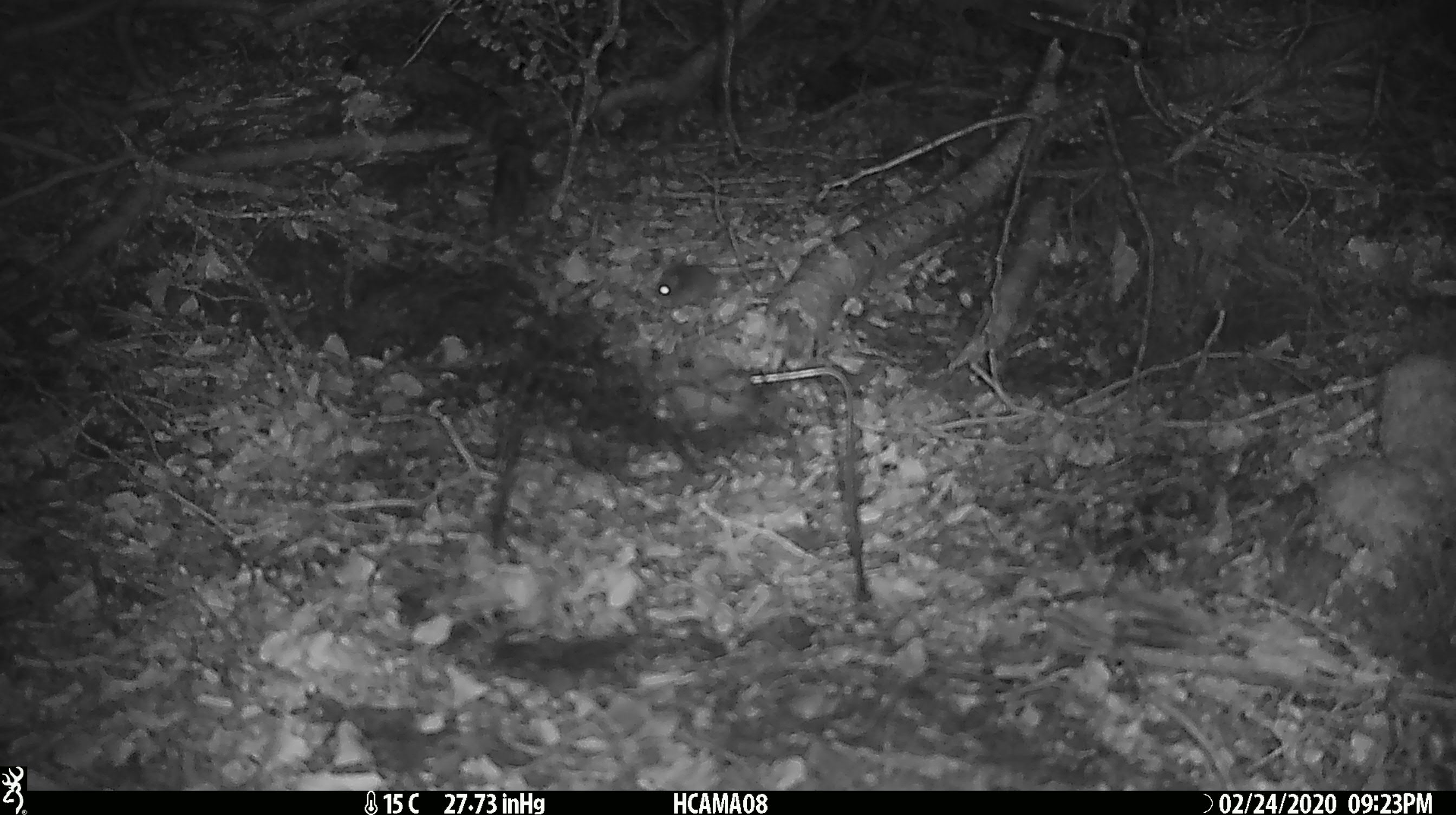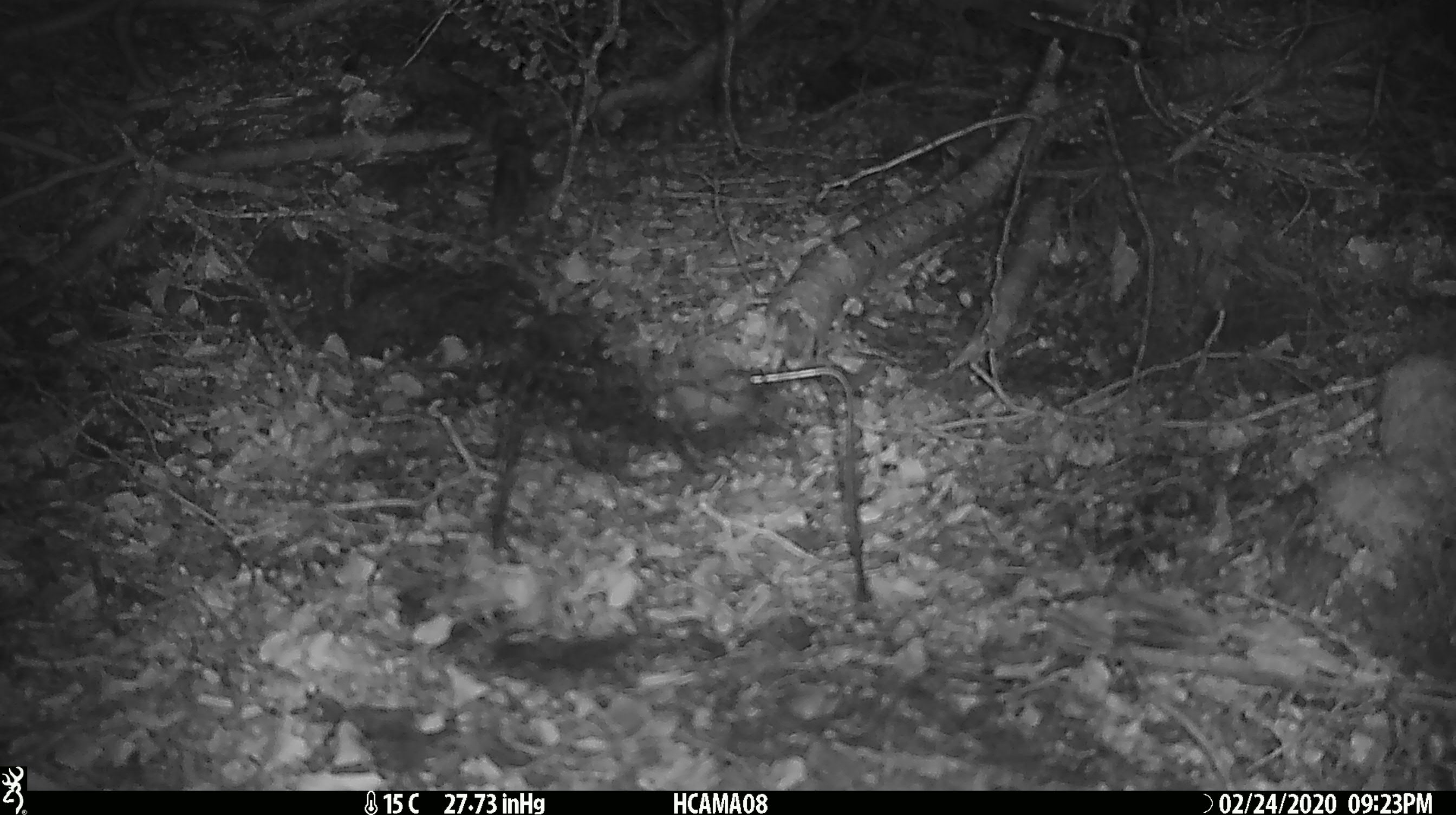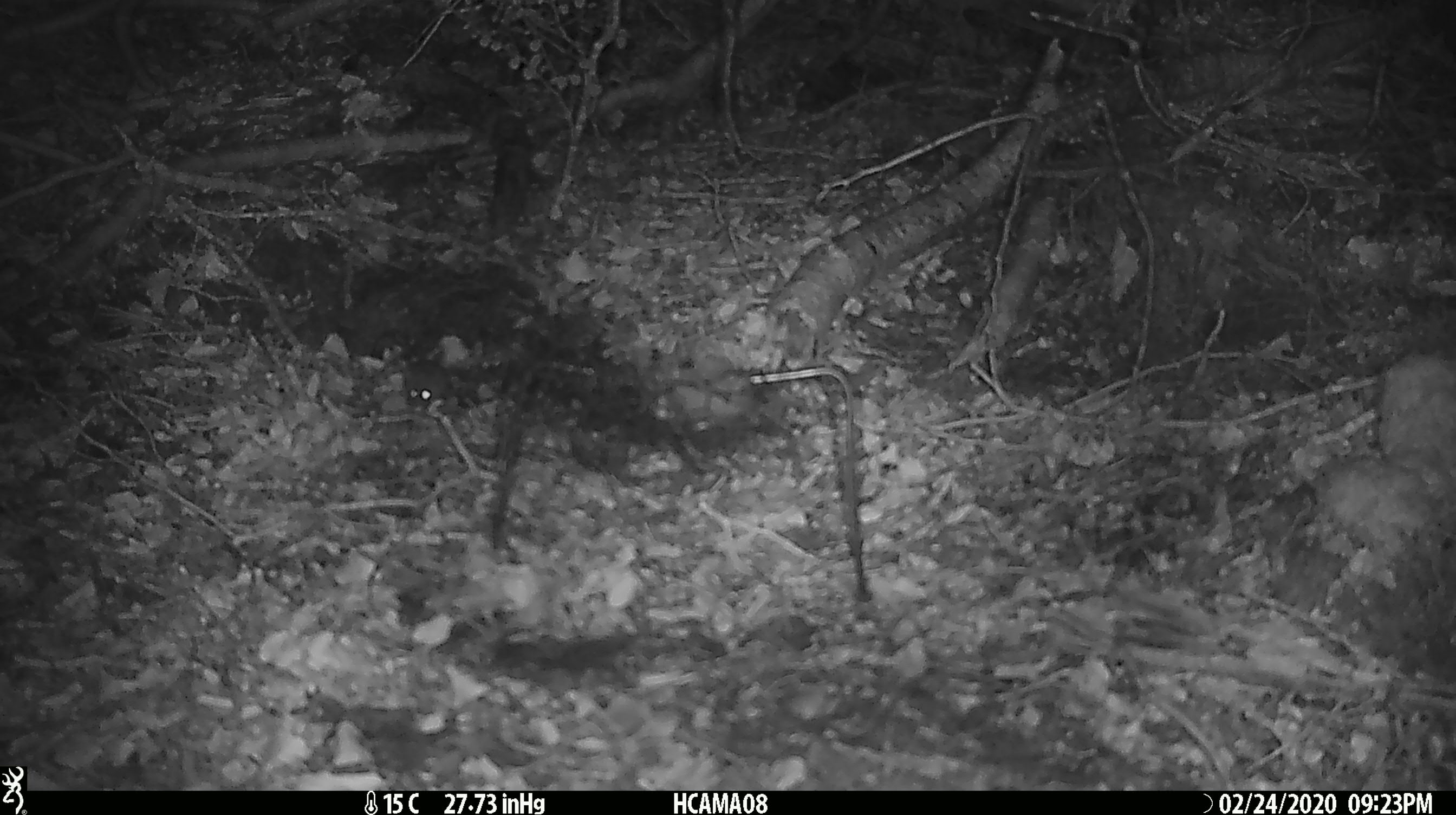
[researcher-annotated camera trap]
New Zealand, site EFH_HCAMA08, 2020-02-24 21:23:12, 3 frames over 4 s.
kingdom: Animalia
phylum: Chordata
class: Mammalia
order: Rodentia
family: Muridae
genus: Mus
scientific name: Mus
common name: mouse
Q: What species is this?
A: Mouse (Mus).